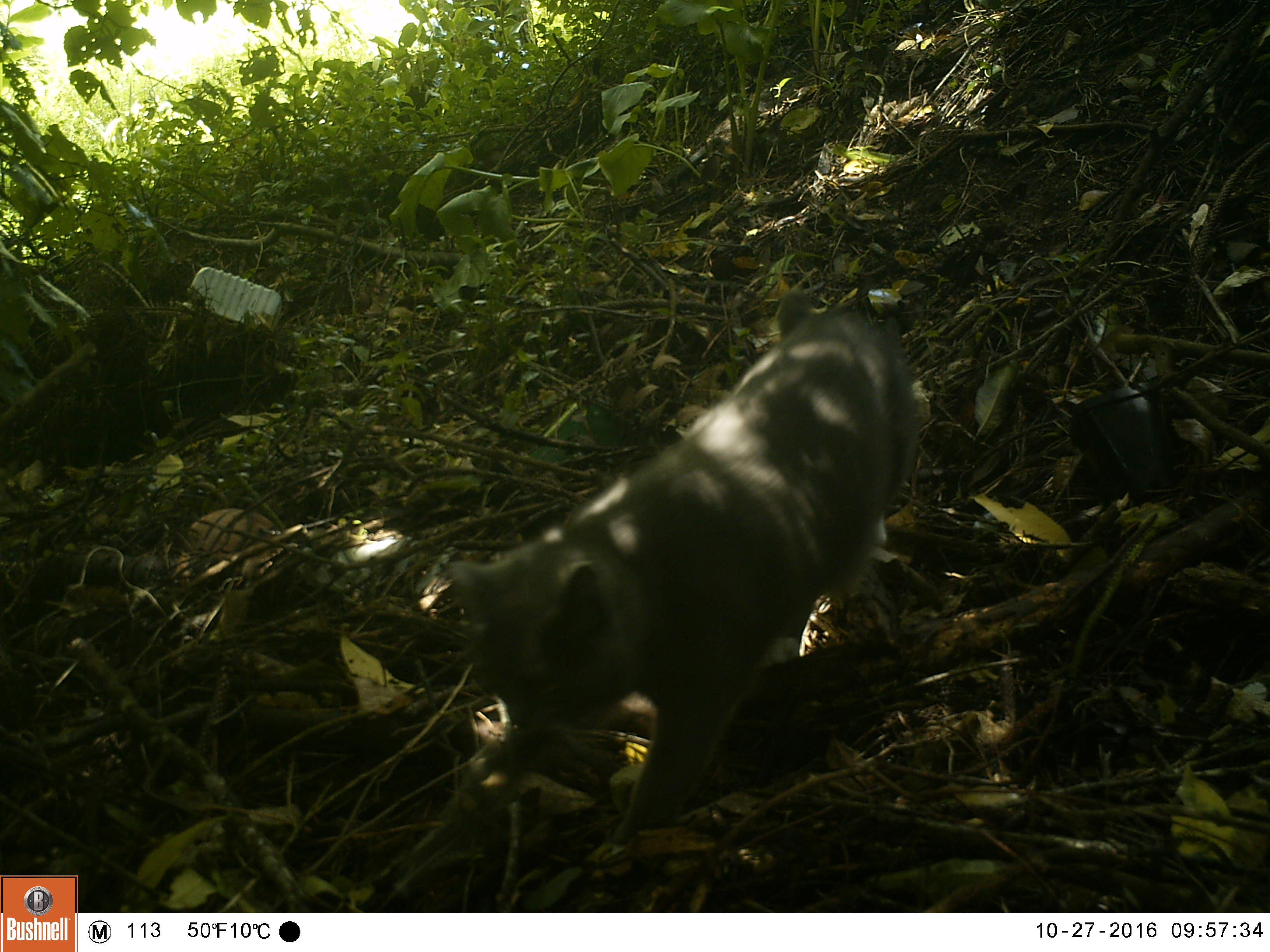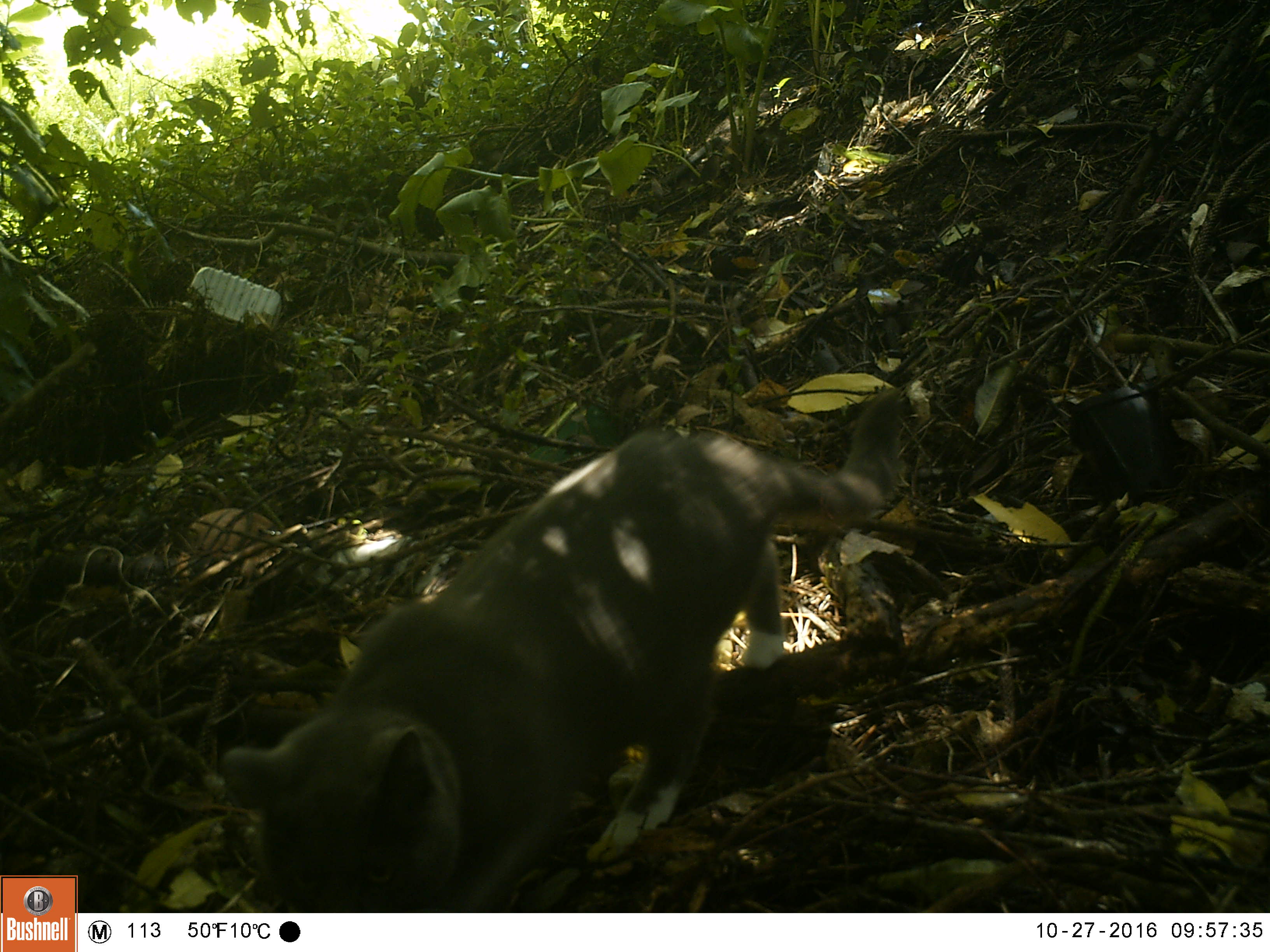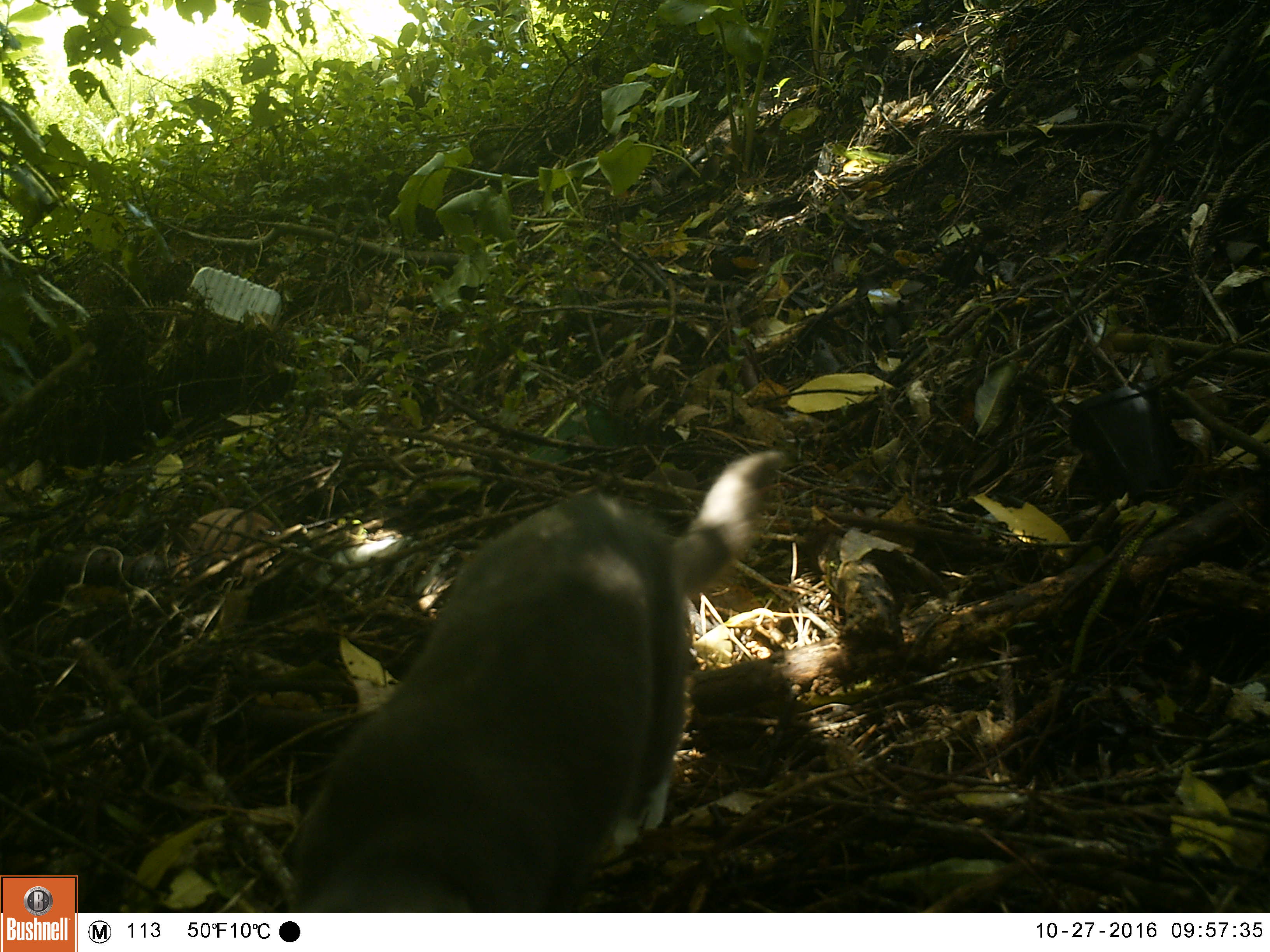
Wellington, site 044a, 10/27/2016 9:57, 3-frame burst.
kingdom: Animalia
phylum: Chordata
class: Mammalia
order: Carnivora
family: Felidae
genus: Felis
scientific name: Felis catus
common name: cat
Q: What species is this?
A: Cat (Felis catus).